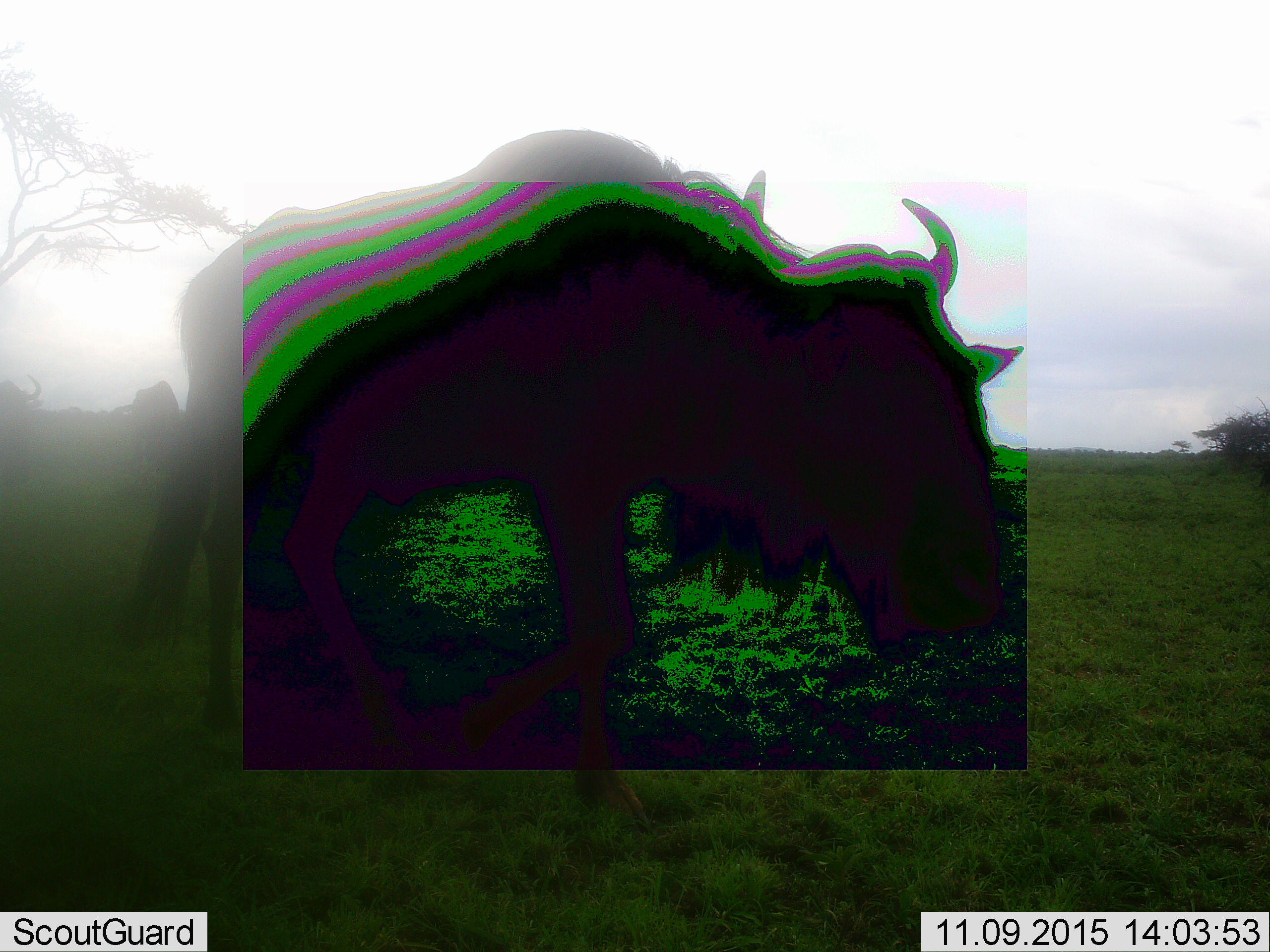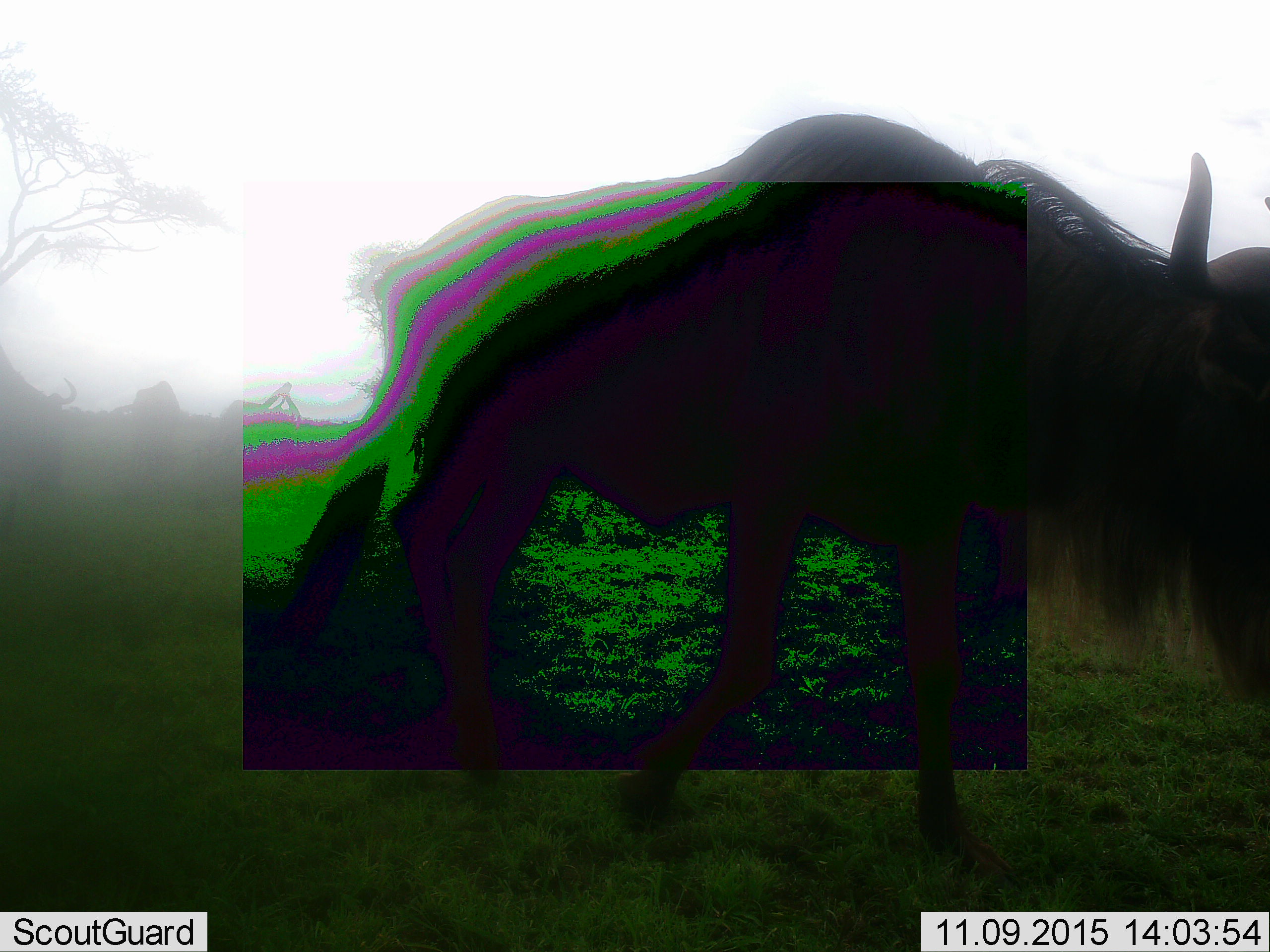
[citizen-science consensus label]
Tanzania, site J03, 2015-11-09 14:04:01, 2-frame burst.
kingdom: Animalia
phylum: Chordata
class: Mammalia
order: Artiodactyla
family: Bovidae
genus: Connochaetes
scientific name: Connochaetes taurinus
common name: blue wildebeest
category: wildebeest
Wildebeest (blue wildebeest) (Connochaetes taurinus), count 2. Behavior (volunteer vote fractions): standing 12%, resting 0%, moving 88%, interacting 0%. Young present (vote fraction): 0%. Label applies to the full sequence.